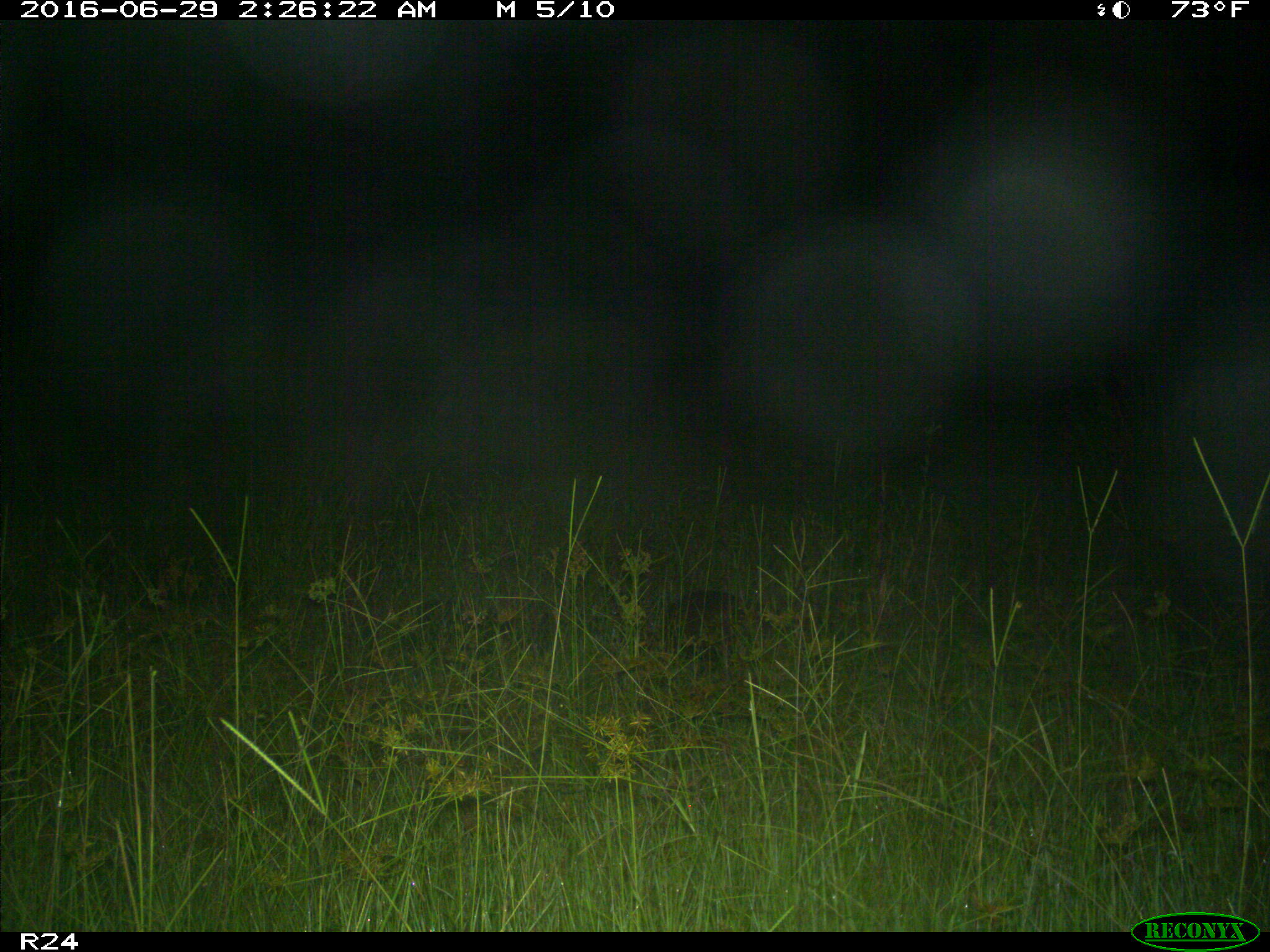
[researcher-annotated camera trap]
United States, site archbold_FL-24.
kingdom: Animalia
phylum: Chordata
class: Mammalia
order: Artiodactyla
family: Suidae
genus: Sus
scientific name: Sus scrofa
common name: wild boar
Sus scrofa (wild boar).